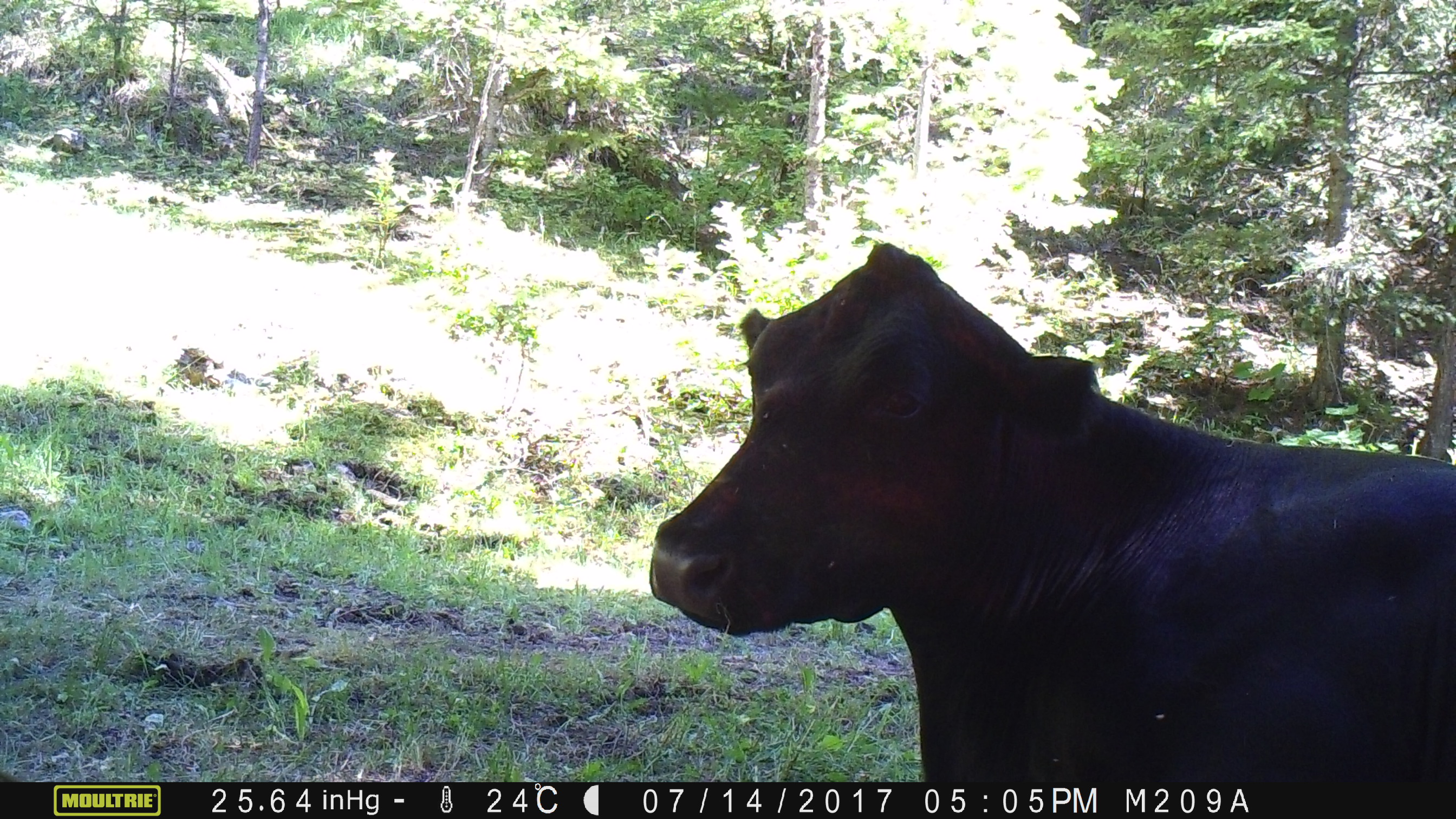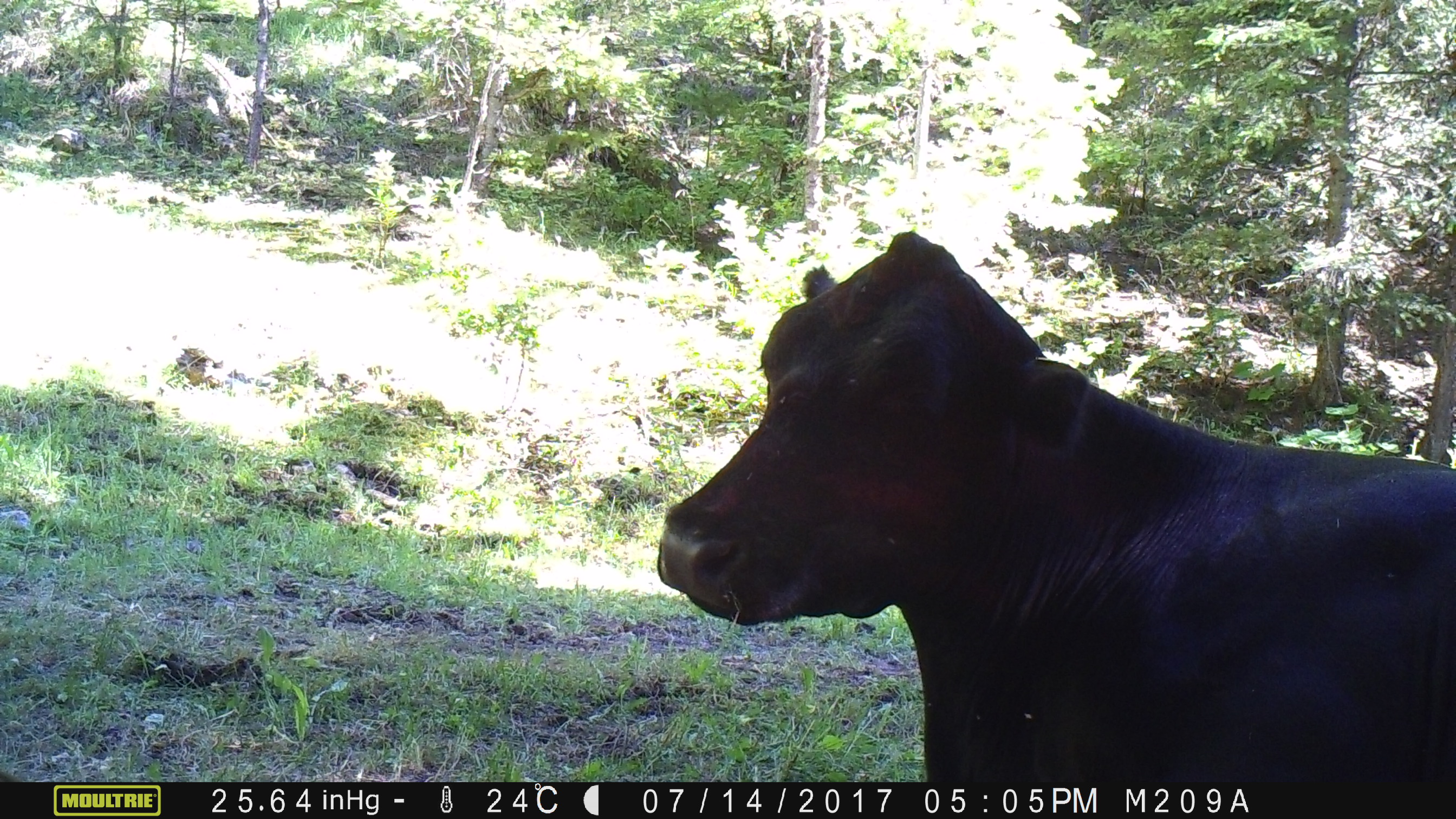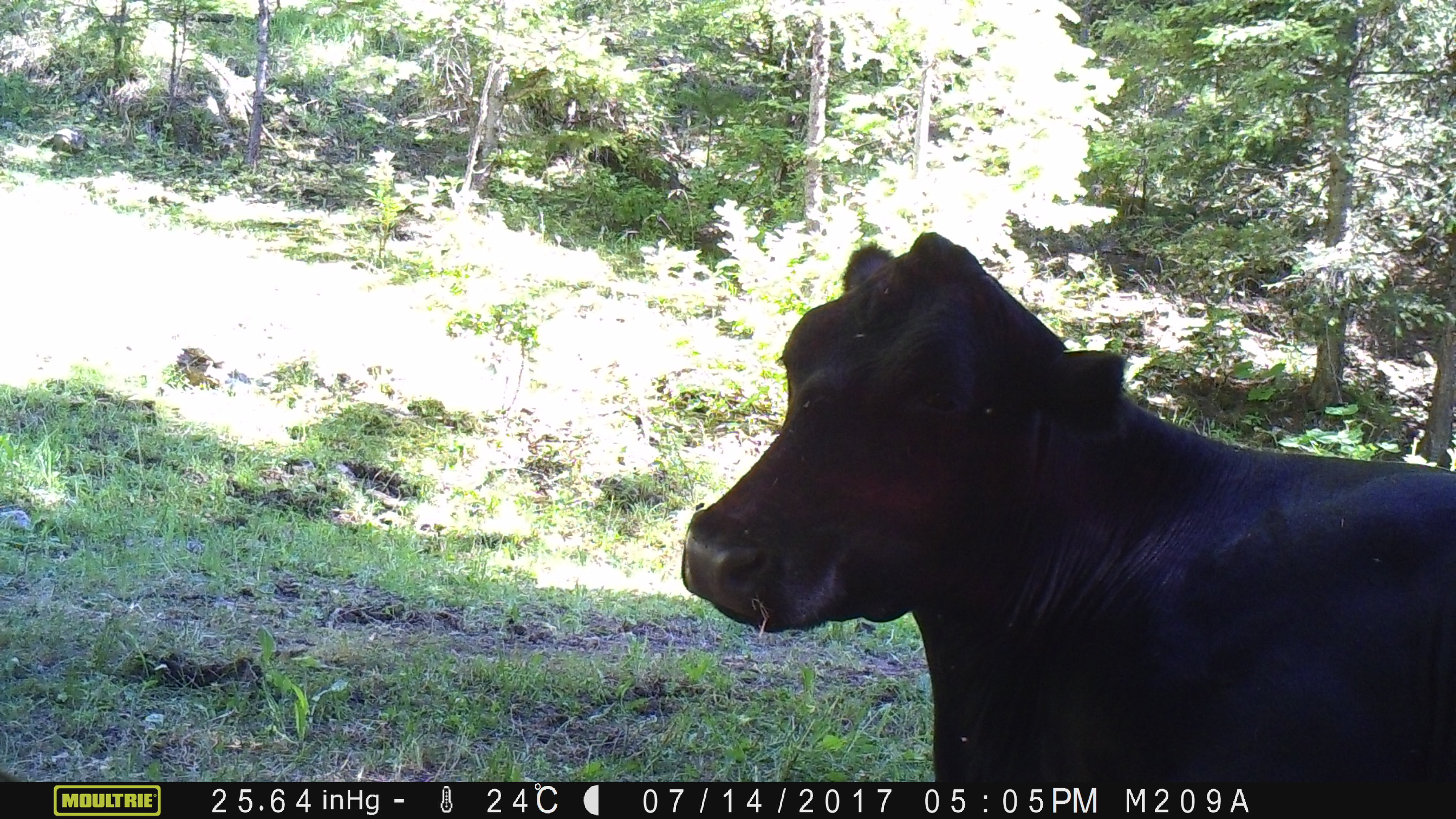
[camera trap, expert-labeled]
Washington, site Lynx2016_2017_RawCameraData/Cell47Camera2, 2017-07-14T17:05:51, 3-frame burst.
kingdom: Animalia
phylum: Chordata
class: Mammalia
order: Artiodactyla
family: Bovidae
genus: Bos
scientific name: Bos taurus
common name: domestic cattle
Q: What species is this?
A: Domestic cattle (Bos taurus).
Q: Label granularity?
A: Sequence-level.